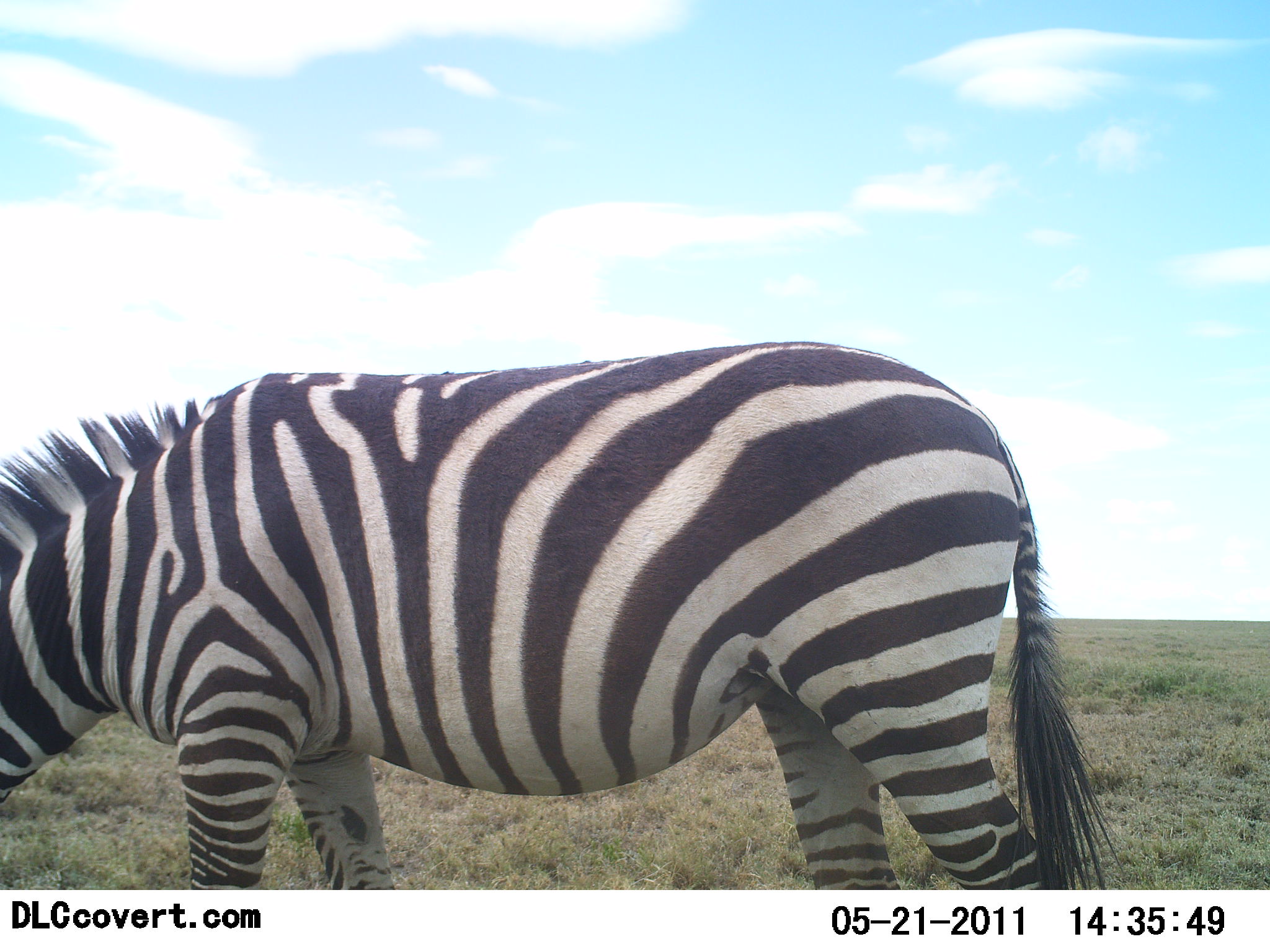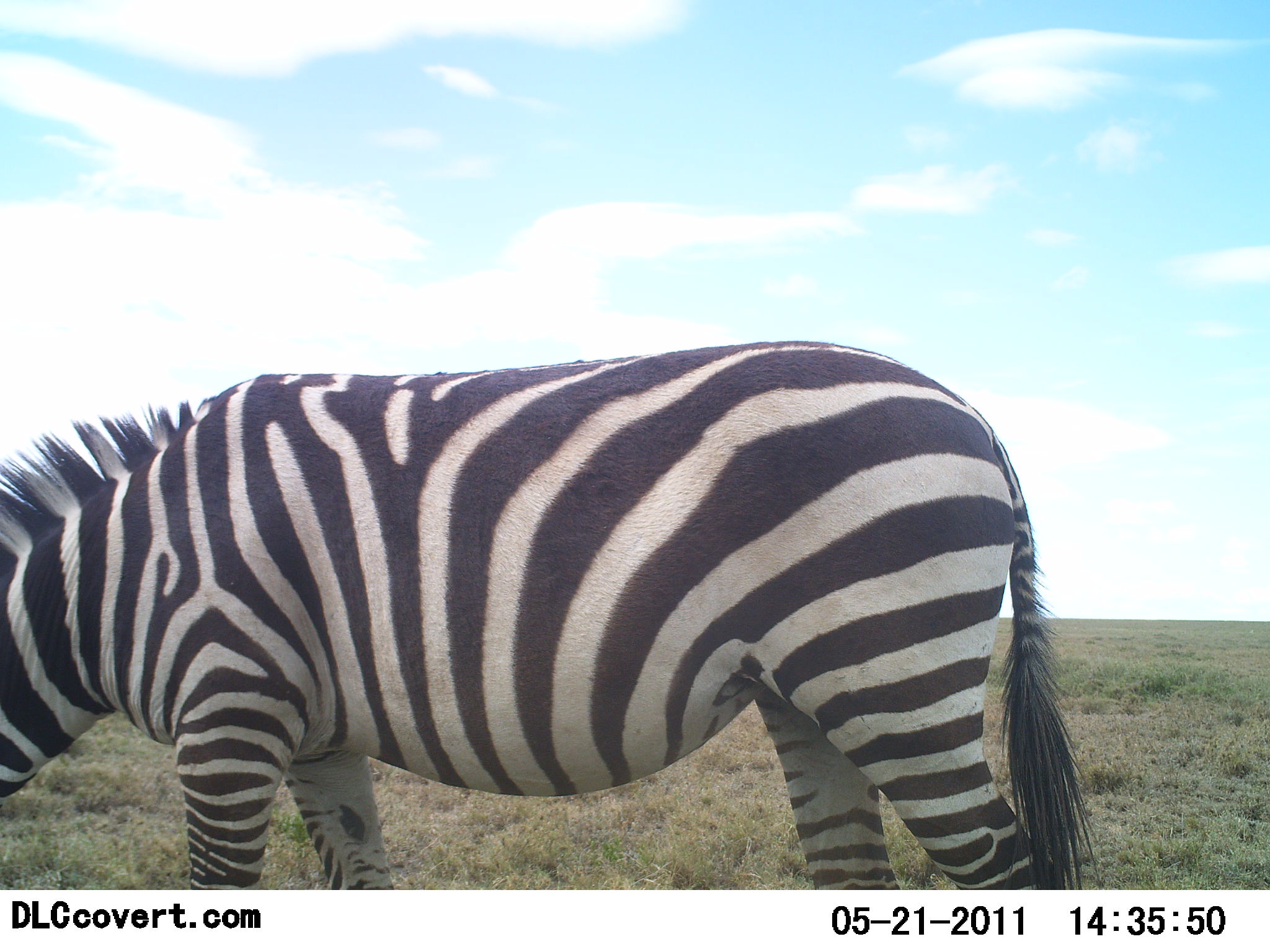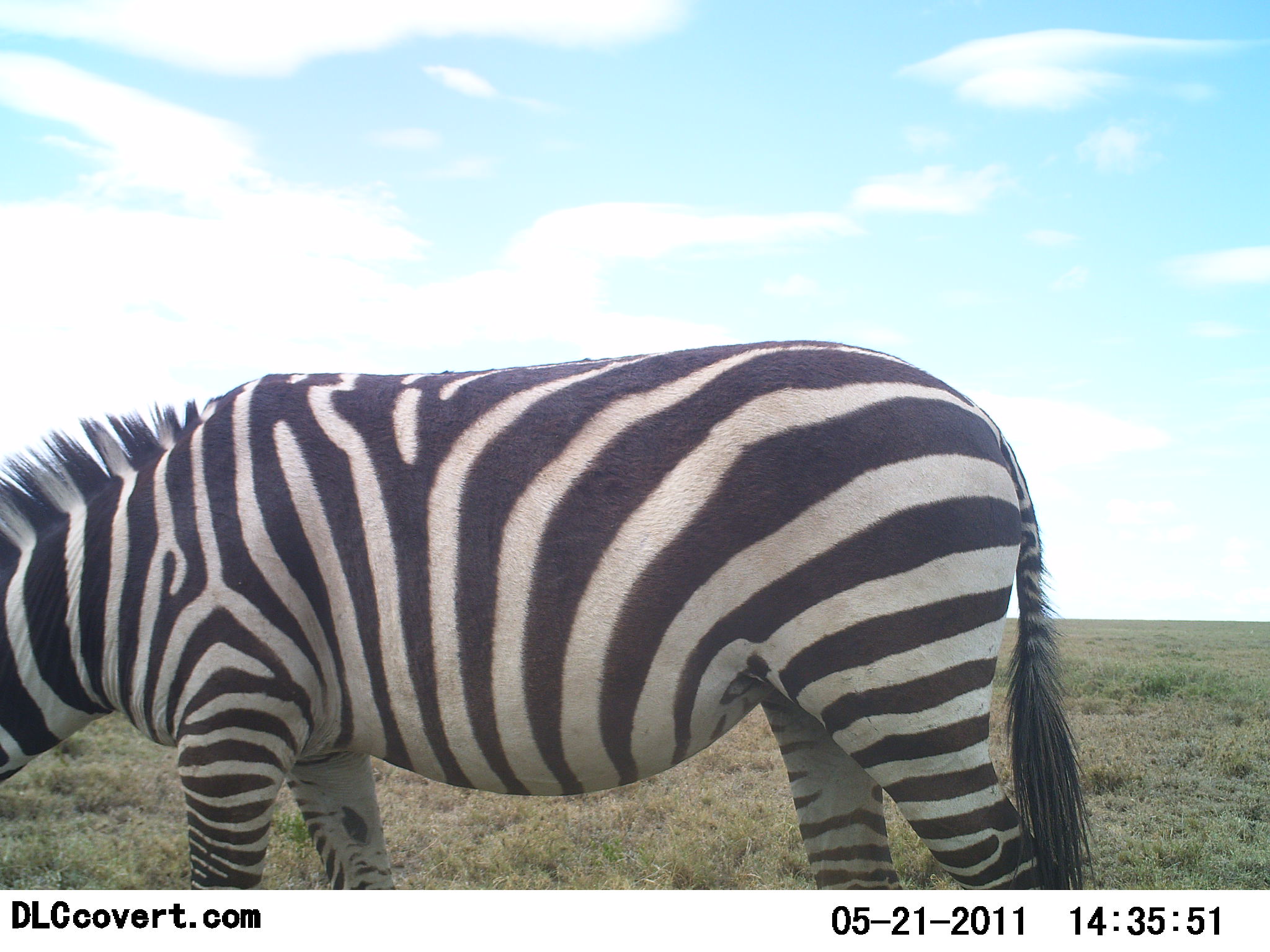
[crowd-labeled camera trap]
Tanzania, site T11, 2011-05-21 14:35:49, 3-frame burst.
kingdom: Animalia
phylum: Chordata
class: Mammalia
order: Perissodactyla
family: Equidae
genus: Equus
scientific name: Equus quagga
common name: plains zebra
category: zebra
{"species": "zebra (plains zebra) (Equus quagga)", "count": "1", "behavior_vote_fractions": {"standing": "45%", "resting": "0%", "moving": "0%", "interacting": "0%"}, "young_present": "0%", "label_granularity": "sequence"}